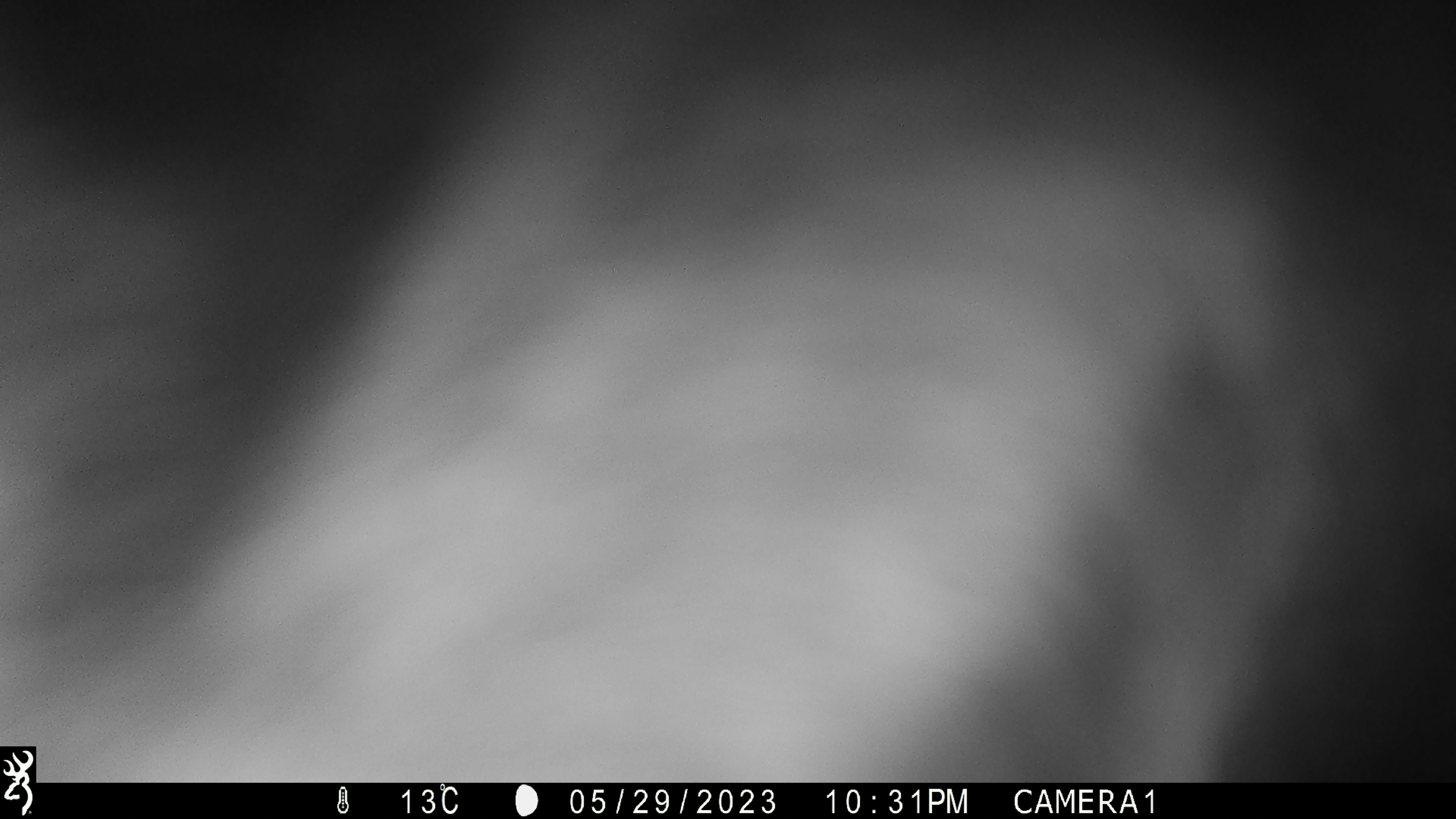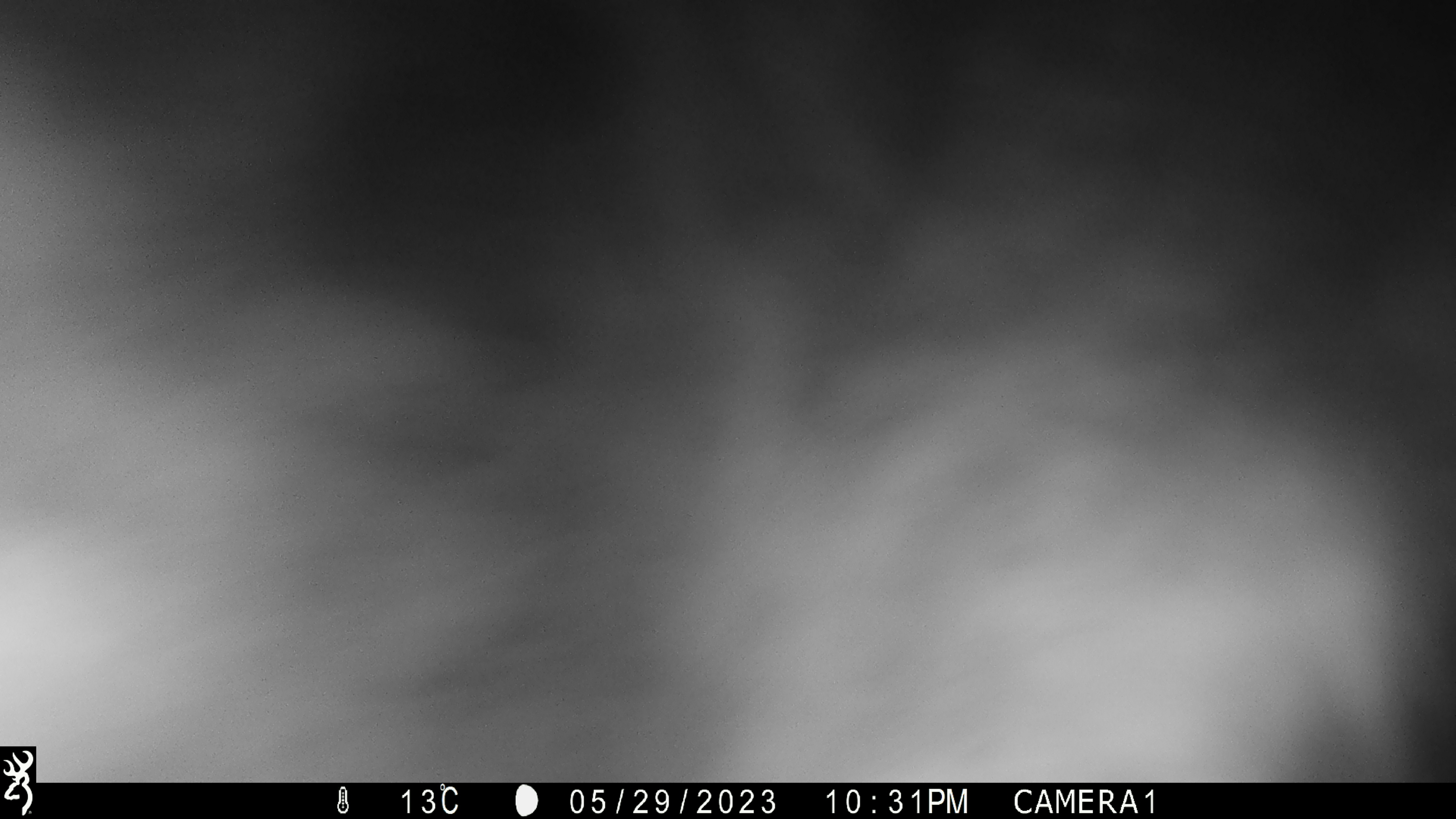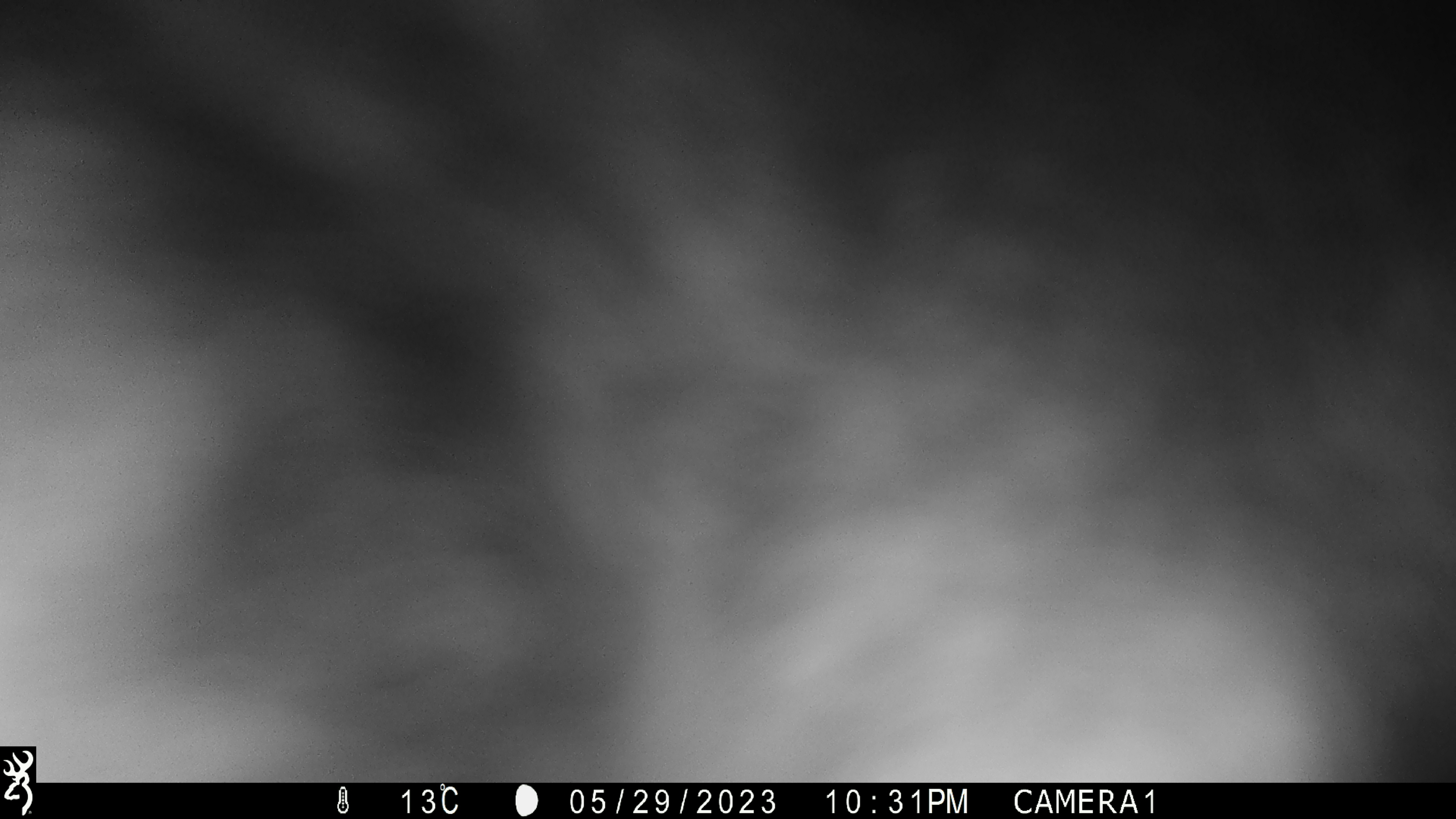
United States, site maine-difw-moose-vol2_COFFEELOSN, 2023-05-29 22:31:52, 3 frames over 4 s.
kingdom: Animalia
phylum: Chordata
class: Mammalia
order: Artiodactyla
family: Cervidae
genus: Alces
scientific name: Alces alces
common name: moose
Moose (Alces alces).